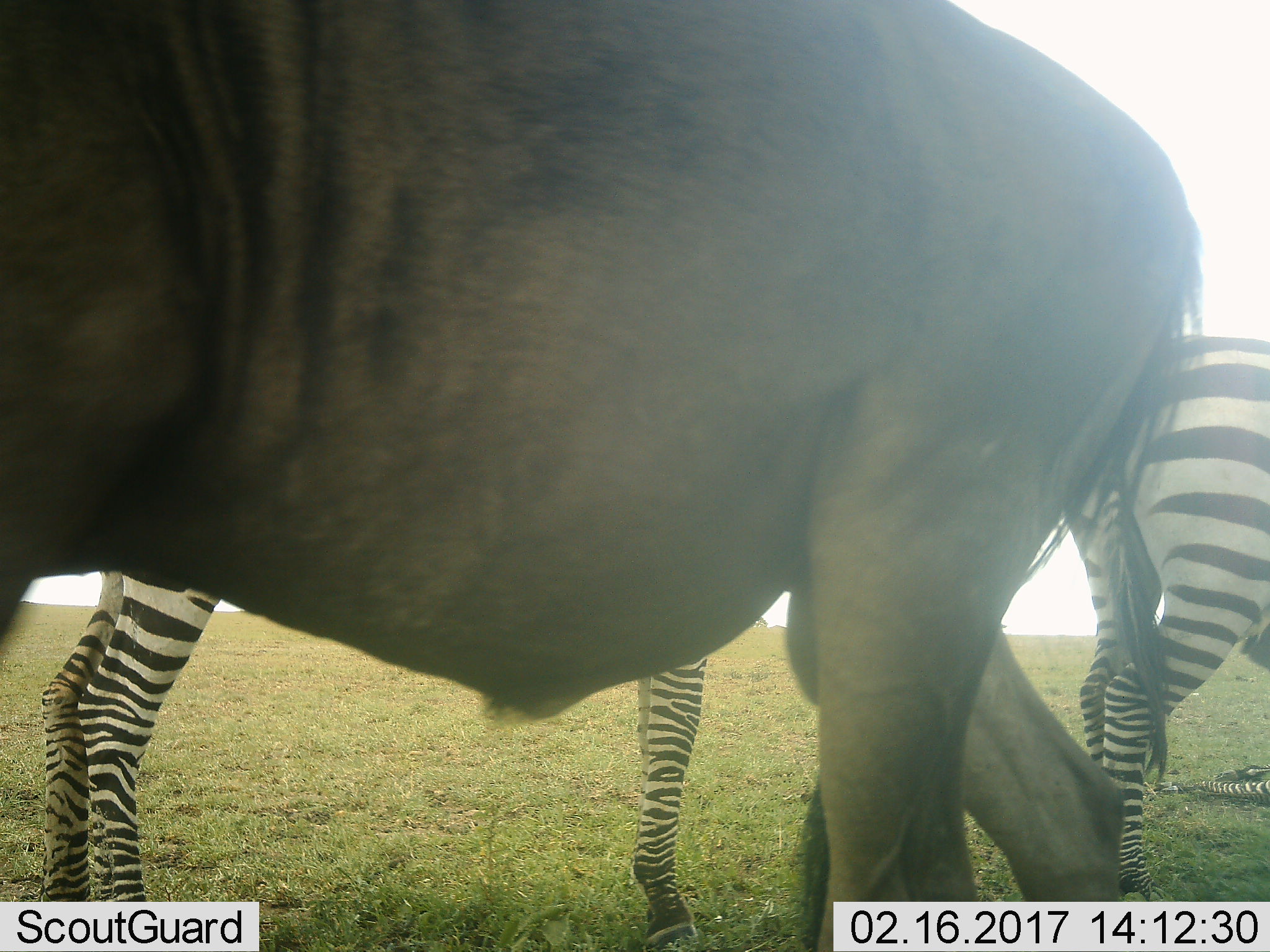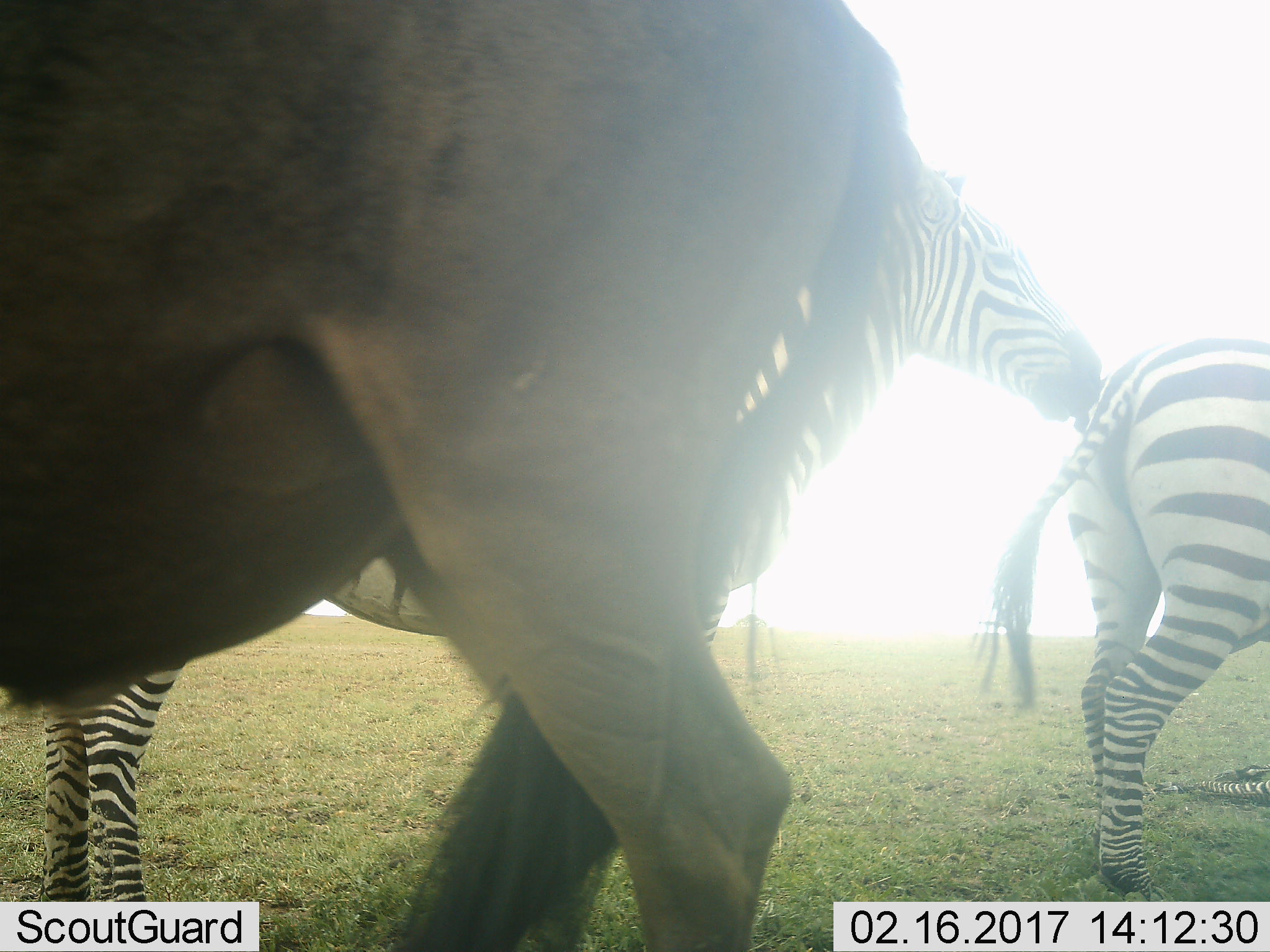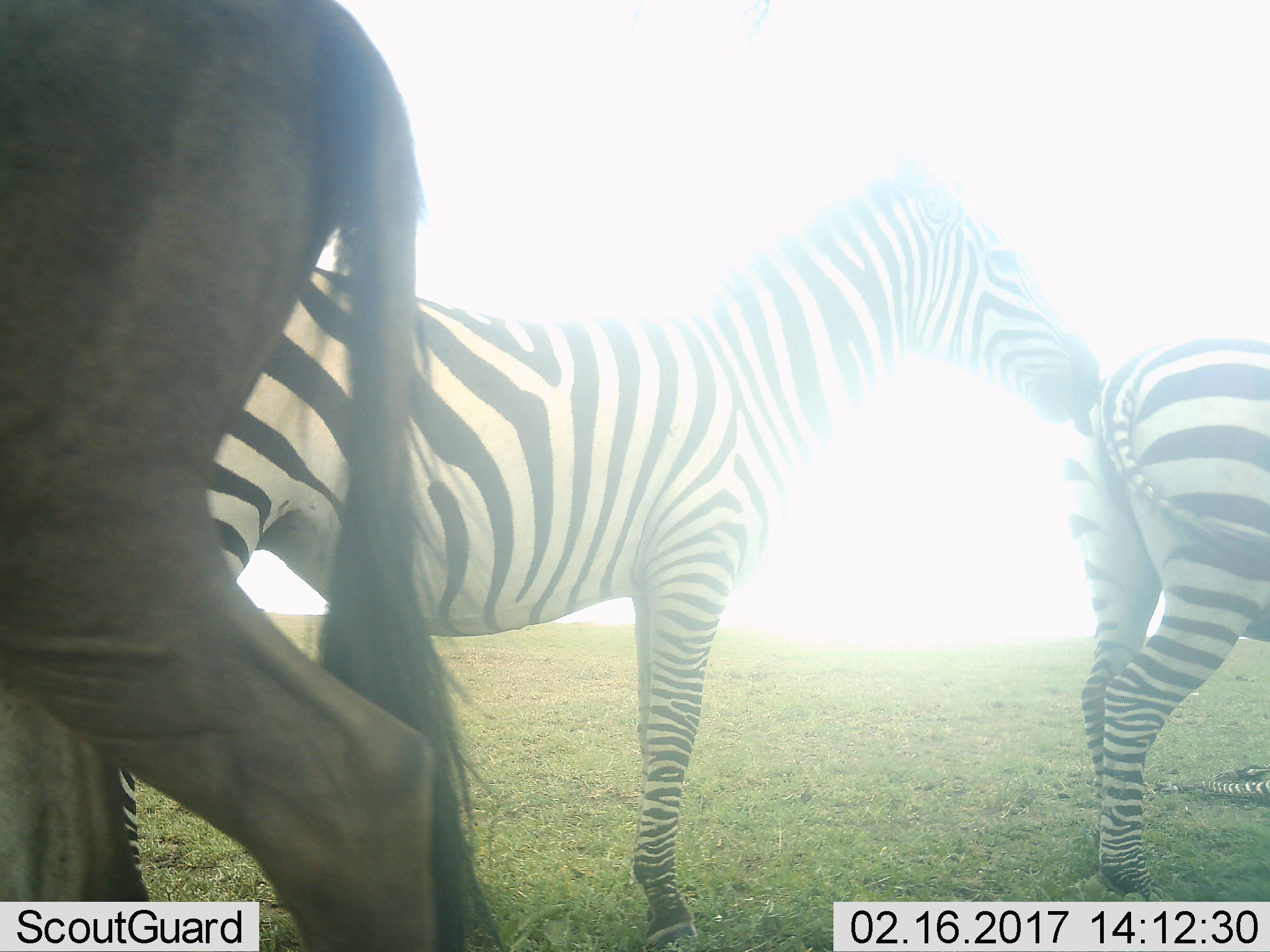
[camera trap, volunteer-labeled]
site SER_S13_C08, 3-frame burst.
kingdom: Animalia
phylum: Chordata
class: Mammalia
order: Artiodactyla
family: Bovidae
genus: Connochaetes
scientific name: Connochaetes taurinus taurinus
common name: blue wildebeest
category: wildebeestblue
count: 1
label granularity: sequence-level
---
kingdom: Animalia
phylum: Chordata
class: Mammalia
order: Perissodactyla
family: Equidae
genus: Equus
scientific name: Equus quagga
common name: plains zebra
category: zebraplains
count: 2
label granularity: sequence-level